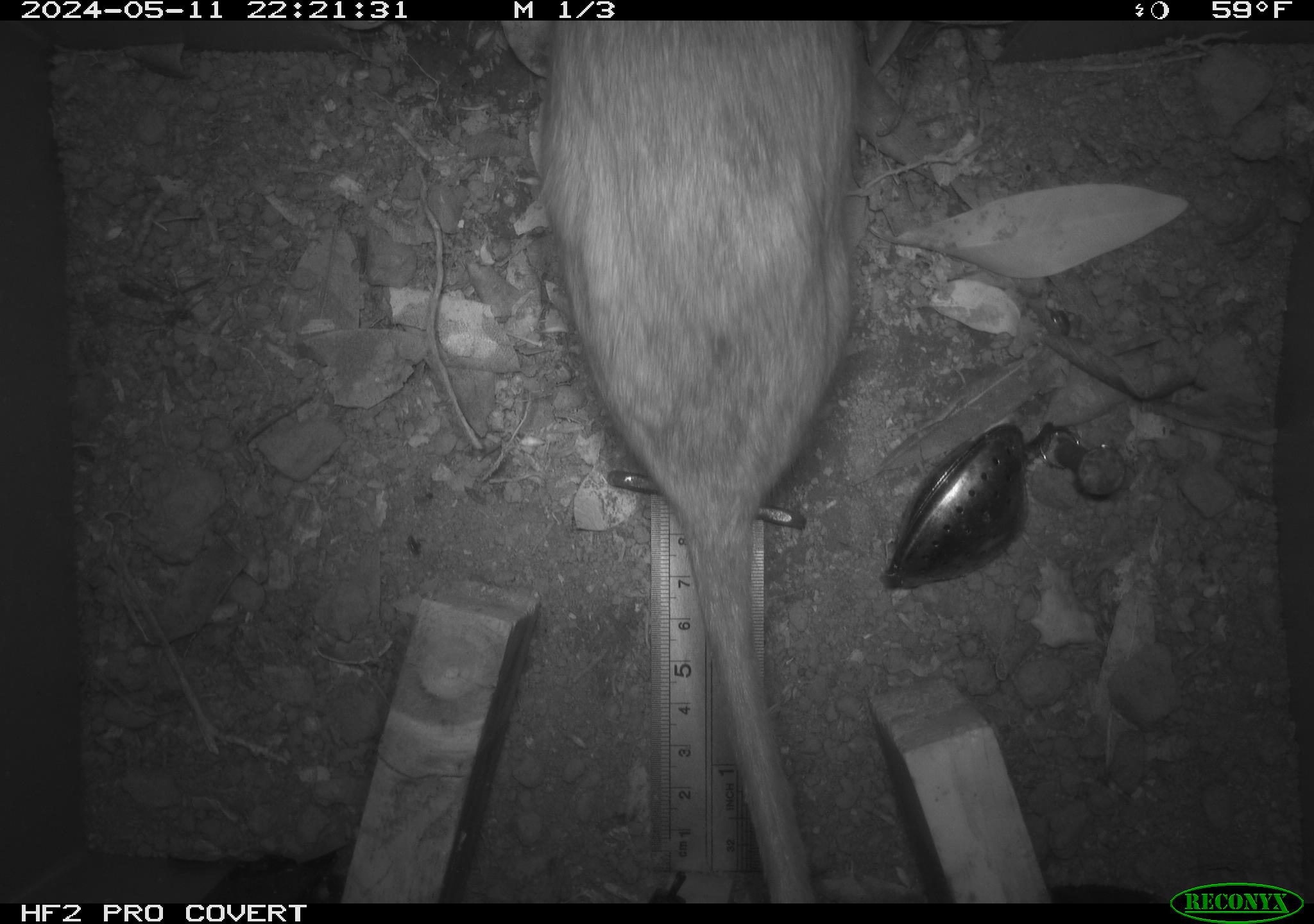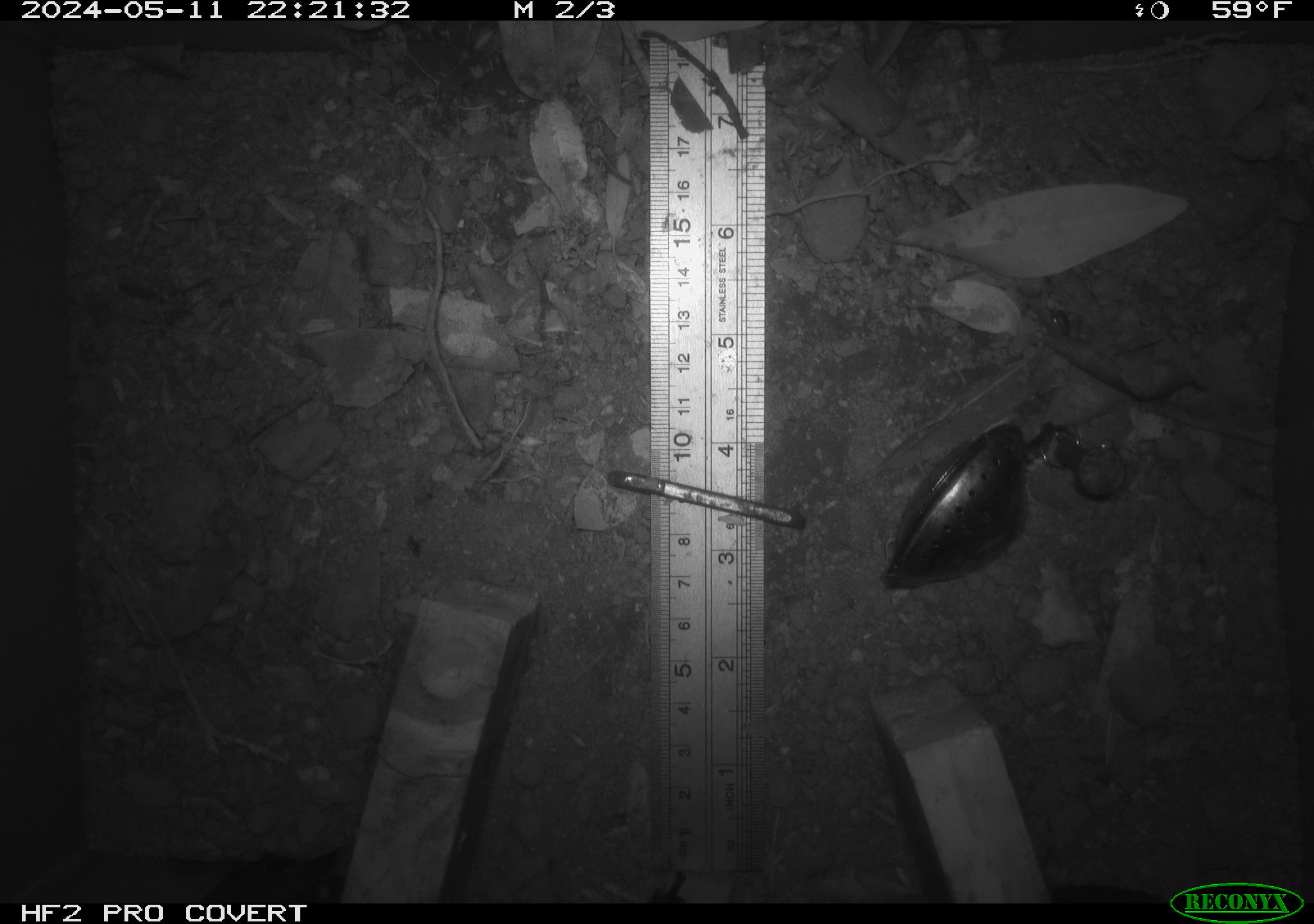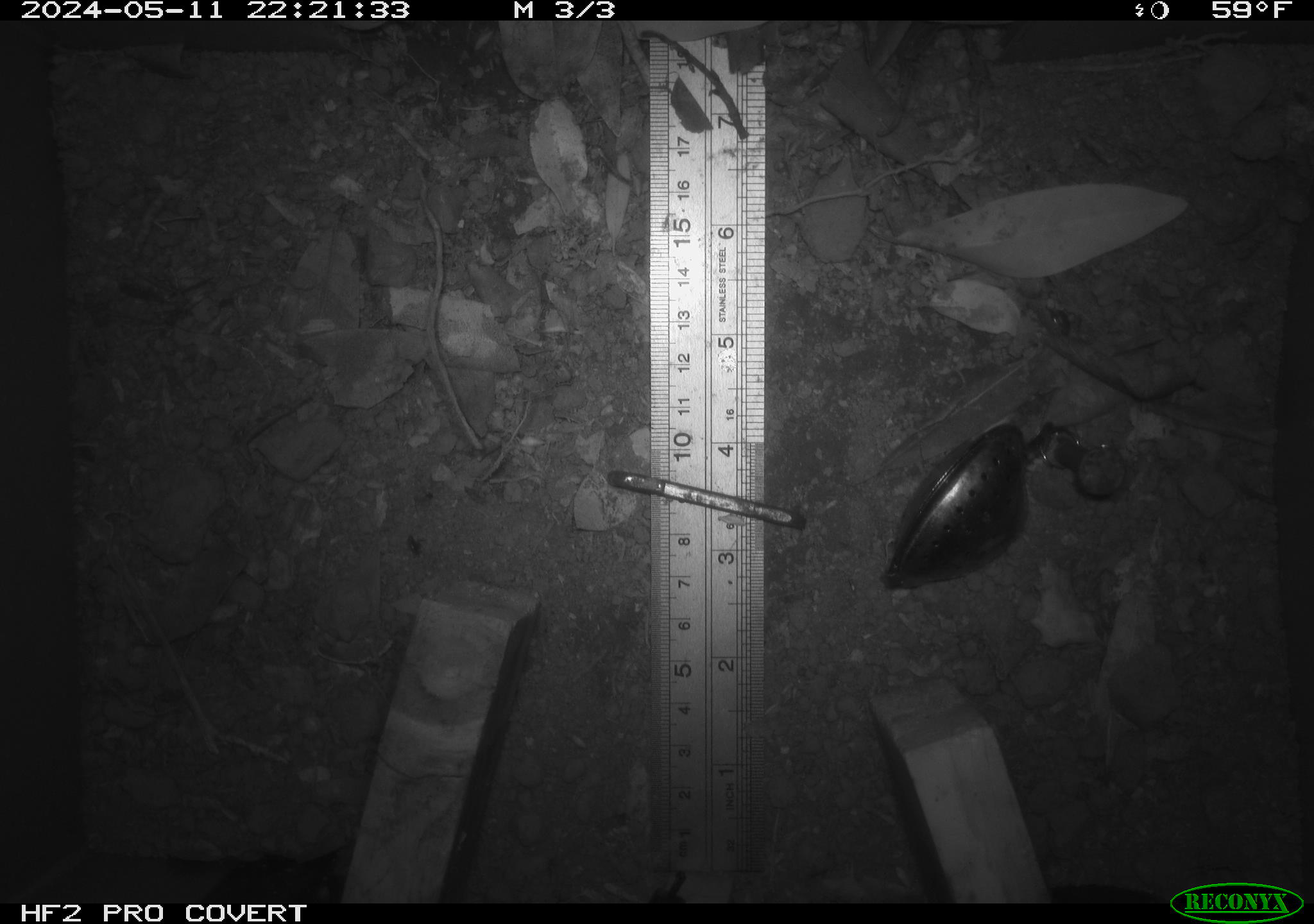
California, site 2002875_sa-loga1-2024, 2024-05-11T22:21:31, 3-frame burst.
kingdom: Animalia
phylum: Chordata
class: Mammalia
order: Rodentia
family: Cricetidae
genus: Neotoma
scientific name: Neotoma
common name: pack rat or woodrat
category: neotoma species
Neotoma species (pack rat or woodrat) (Neotoma).